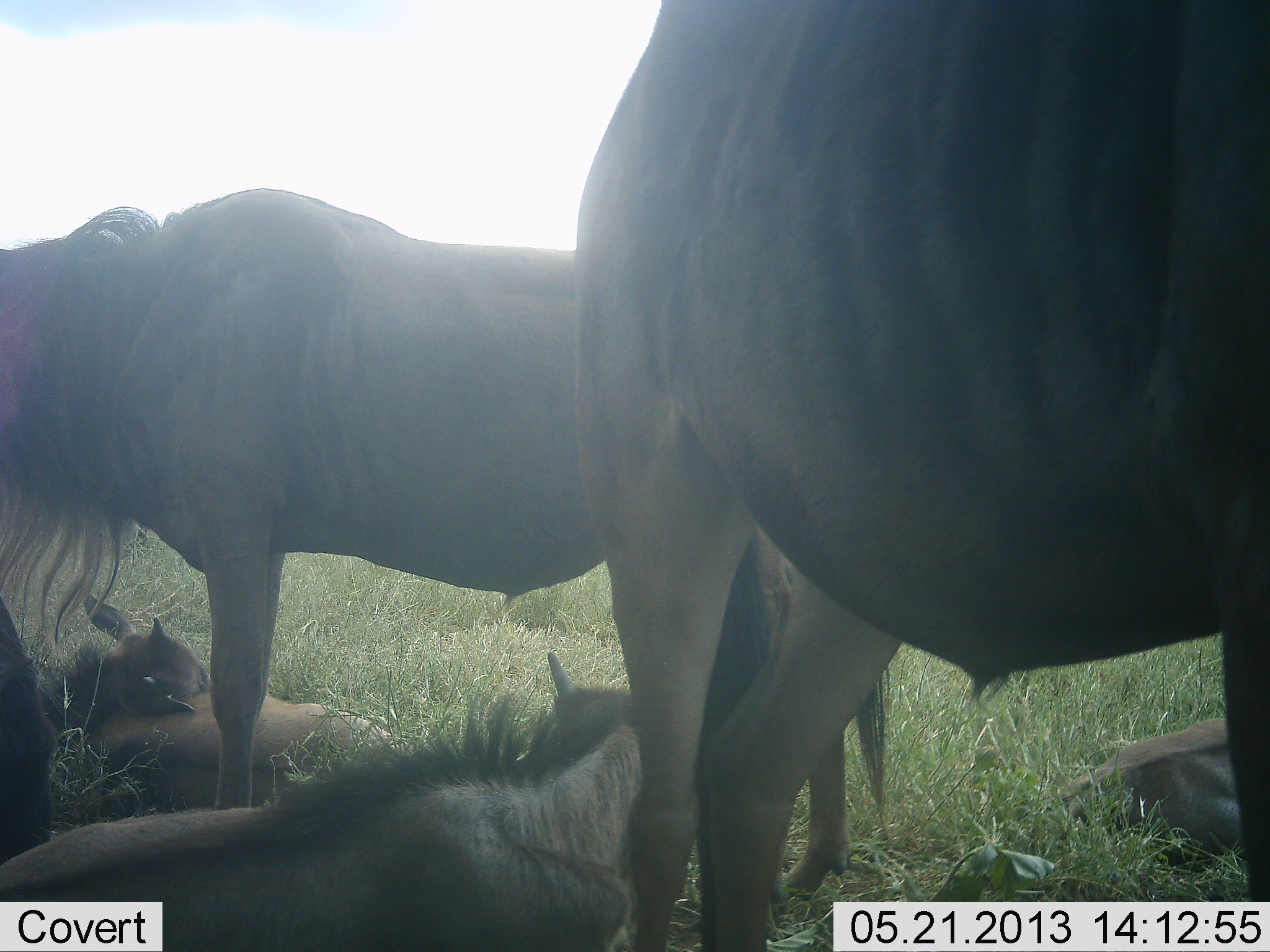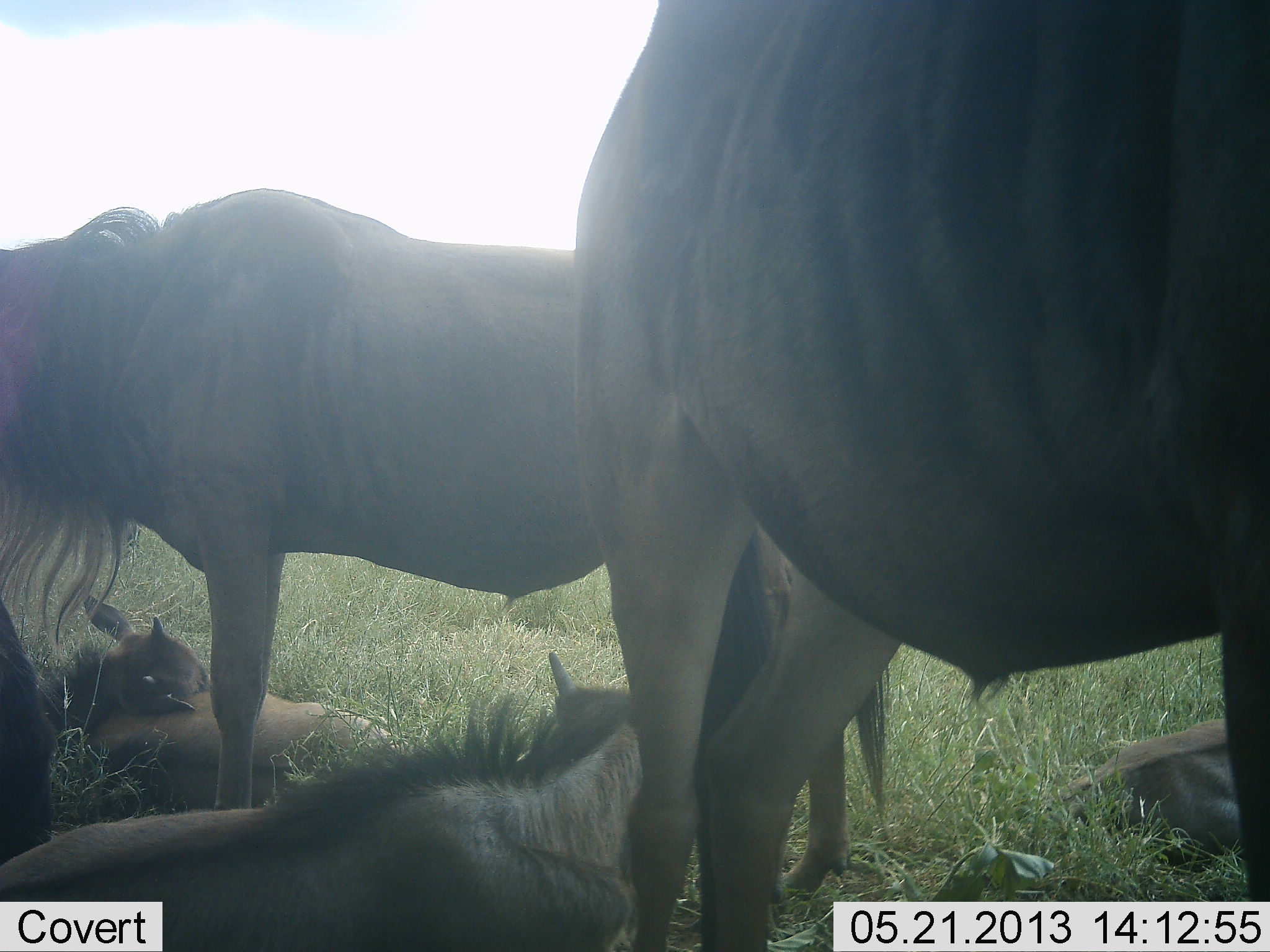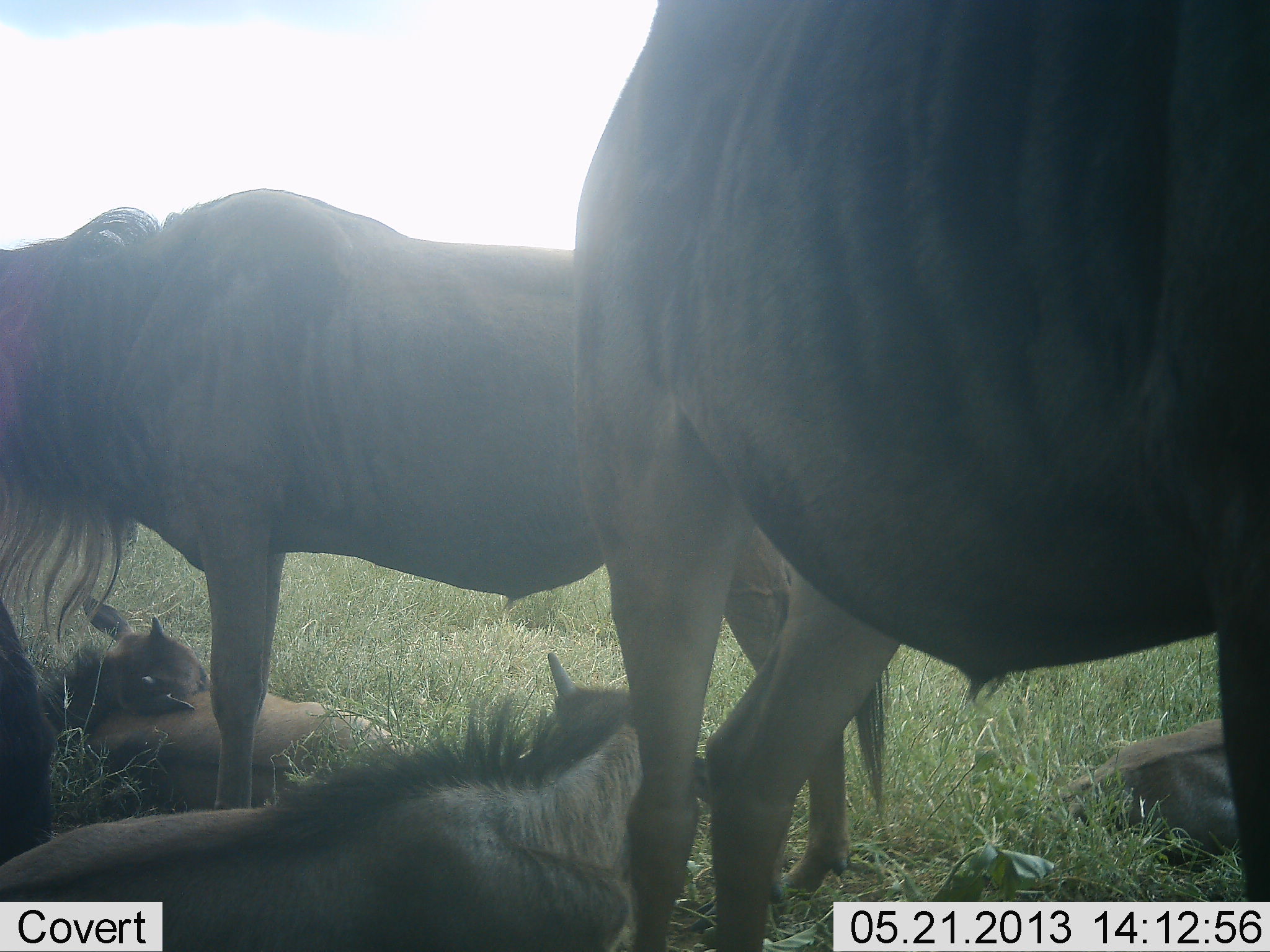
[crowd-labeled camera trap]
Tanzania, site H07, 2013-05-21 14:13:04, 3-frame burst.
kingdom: Animalia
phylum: Chordata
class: Mammalia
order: Artiodactyla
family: Bovidae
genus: Connochaetes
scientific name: Connochaetes taurinus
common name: blue wildebeest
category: wildebeest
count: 5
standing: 73%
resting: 97%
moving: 3%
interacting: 3%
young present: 30%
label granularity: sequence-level